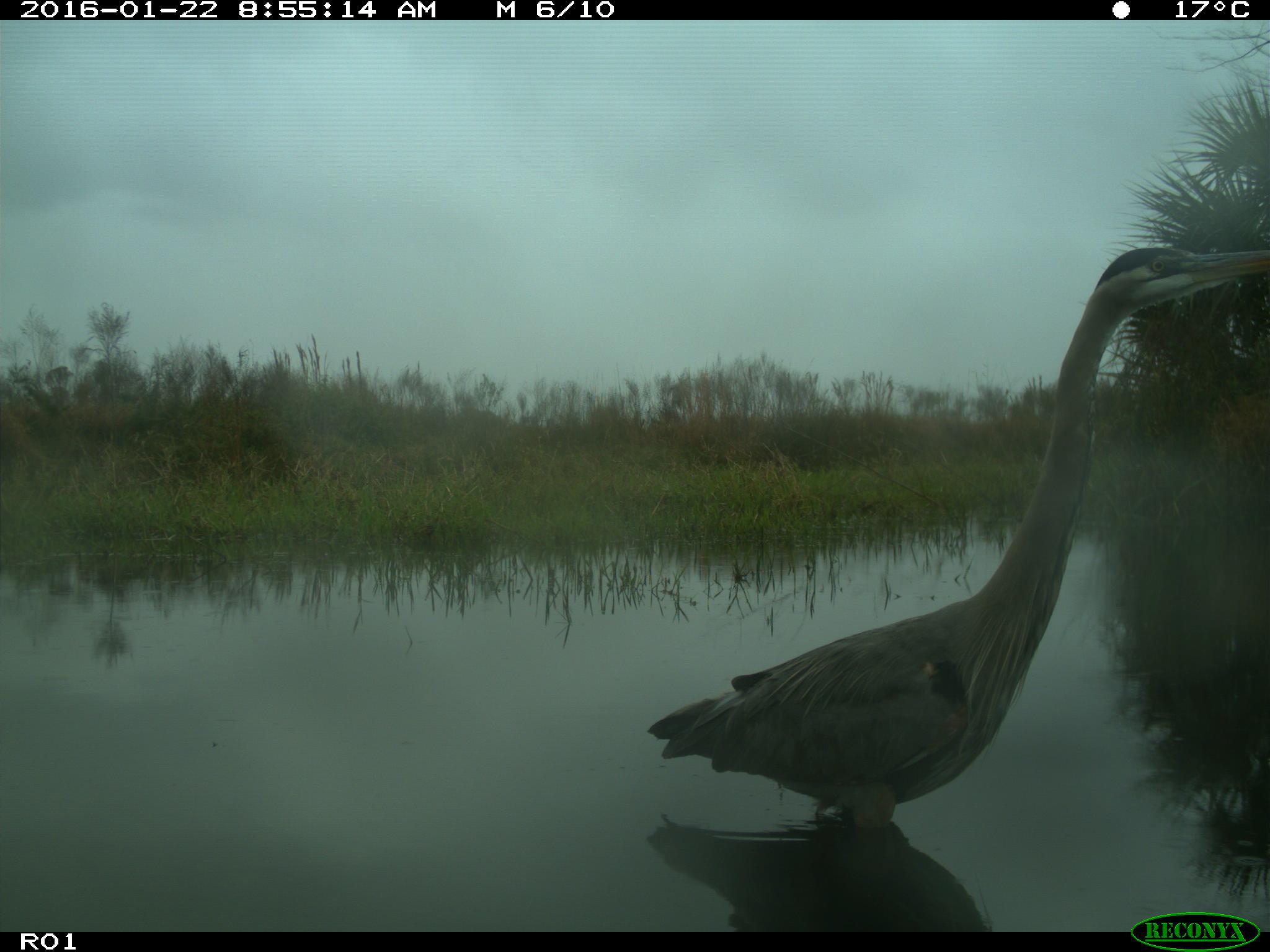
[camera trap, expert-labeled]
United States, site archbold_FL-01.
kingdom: Animalia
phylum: Chordata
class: Aves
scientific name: Aves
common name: birds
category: unidentified bird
Unidentified bird (birds) (Aves).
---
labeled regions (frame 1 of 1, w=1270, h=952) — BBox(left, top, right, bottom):
animal: BBox(647, 245, 1270, 863)